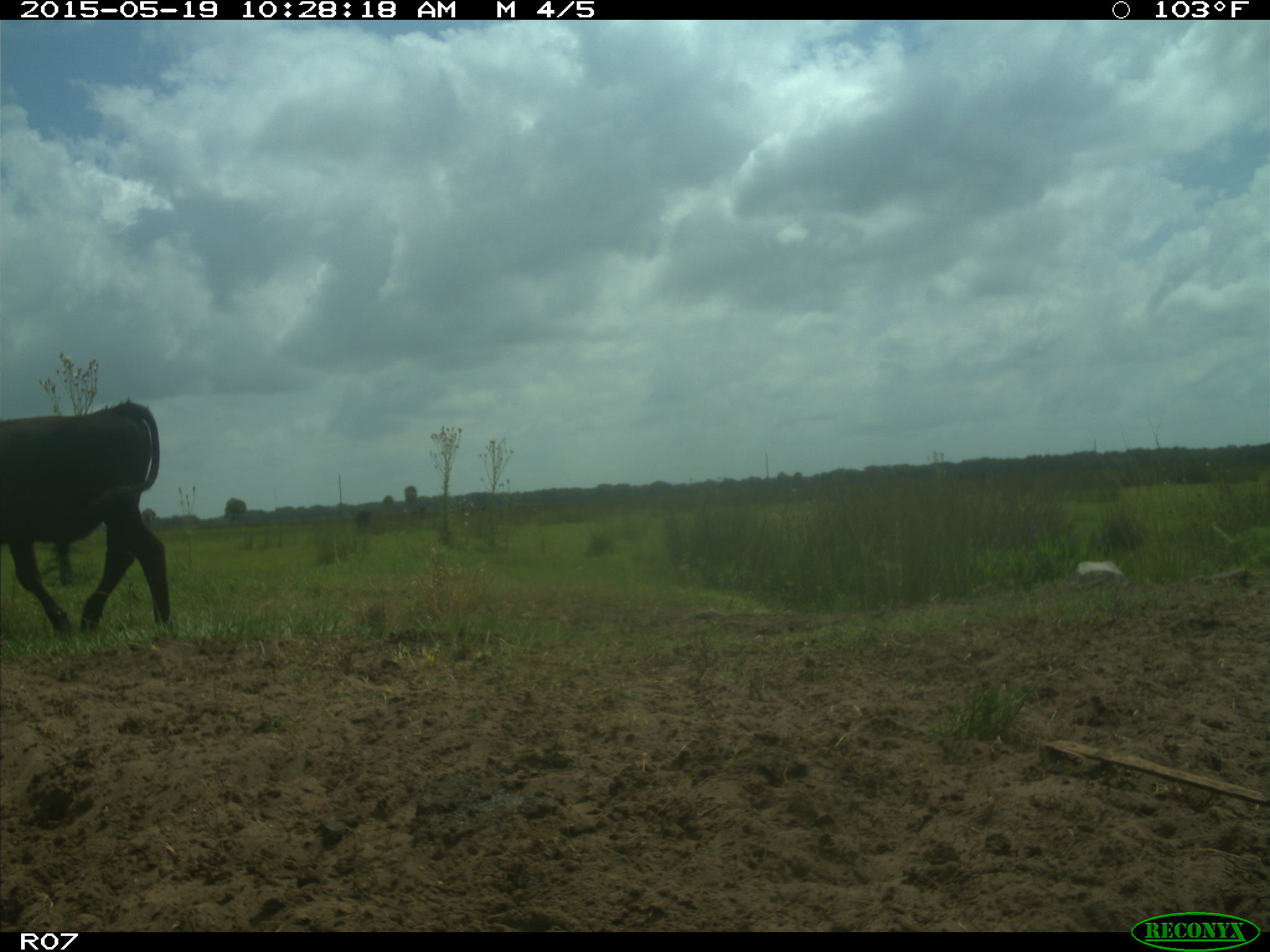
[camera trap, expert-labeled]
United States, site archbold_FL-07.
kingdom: Animalia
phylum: Chordata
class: Mammalia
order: Artiodactyla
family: Bovidae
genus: Bos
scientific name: Bos taurus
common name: domestic cow